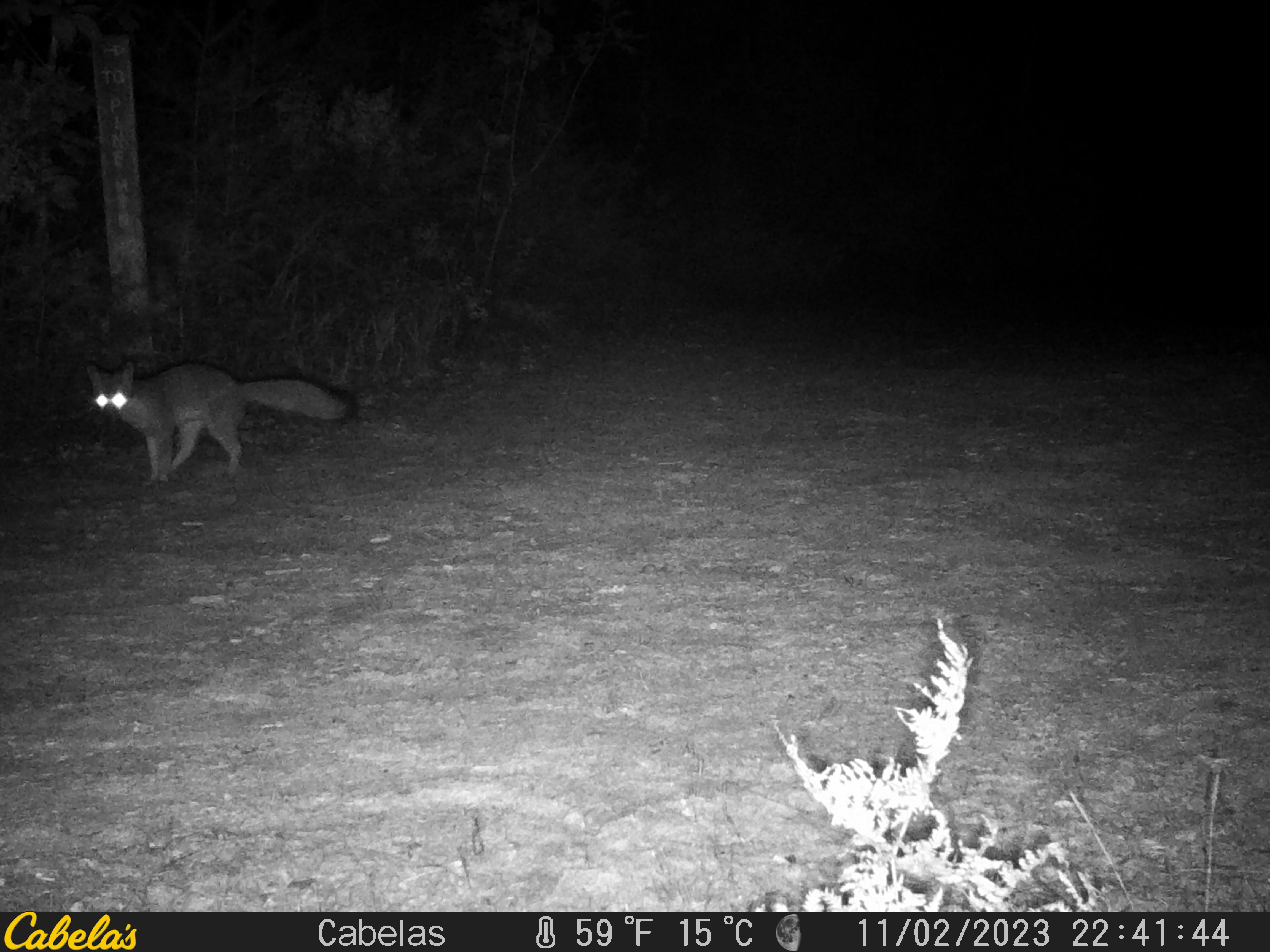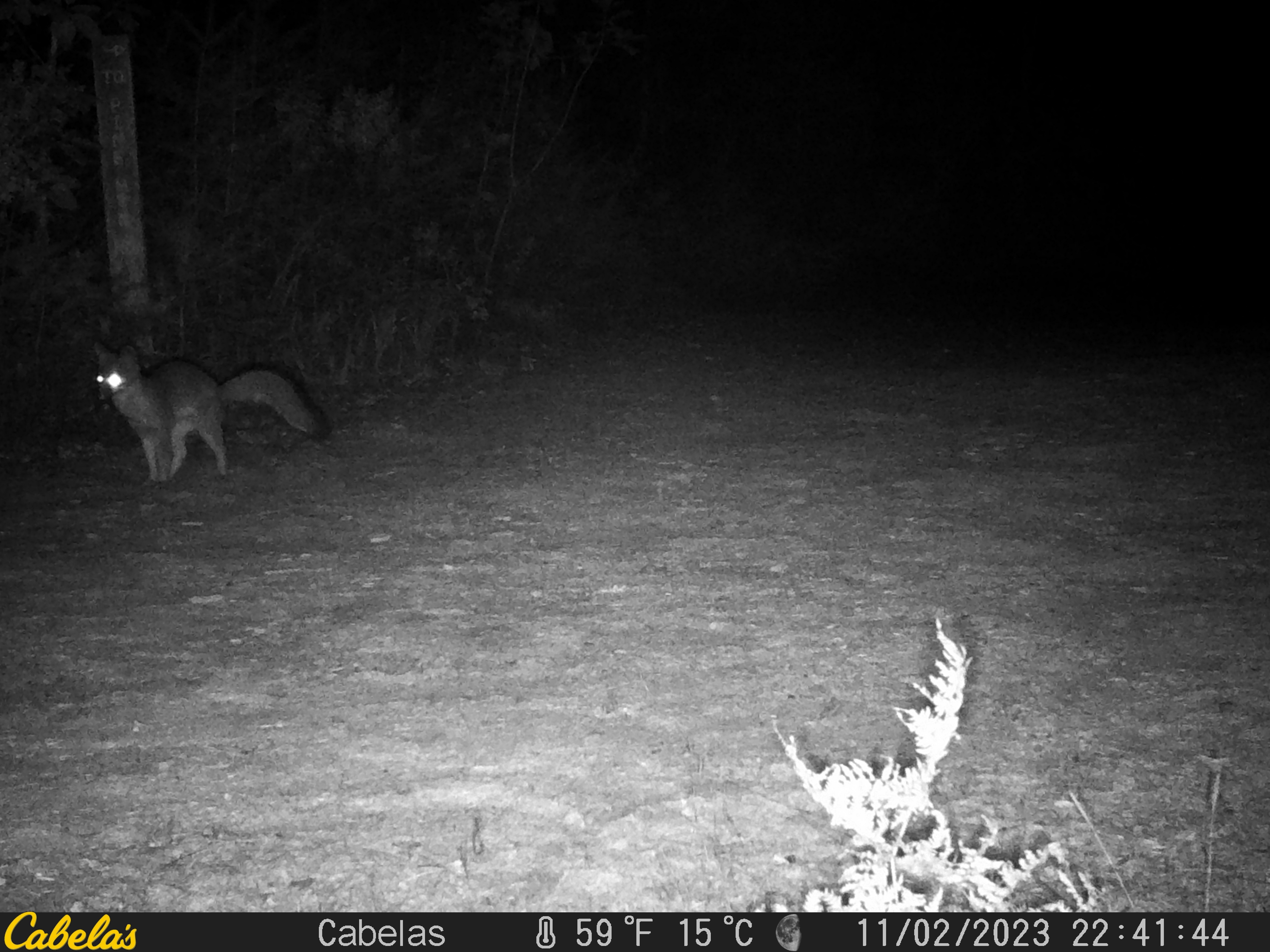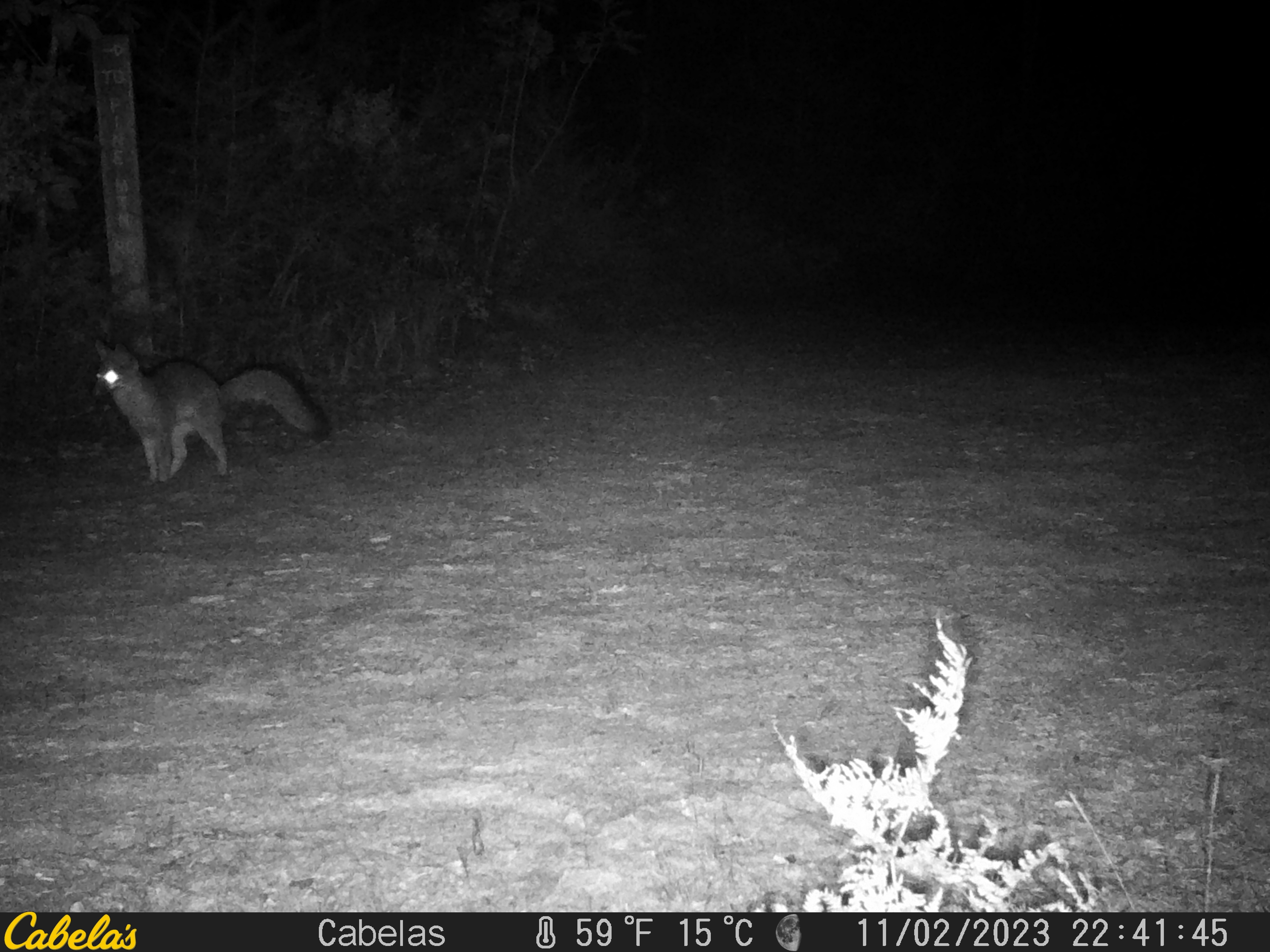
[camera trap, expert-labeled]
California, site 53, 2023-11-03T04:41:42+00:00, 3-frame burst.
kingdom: Animalia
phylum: Chordata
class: Mammalia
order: Carnivora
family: Canidae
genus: Urocyon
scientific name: Urocyon cinereoargenteus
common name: gray fox